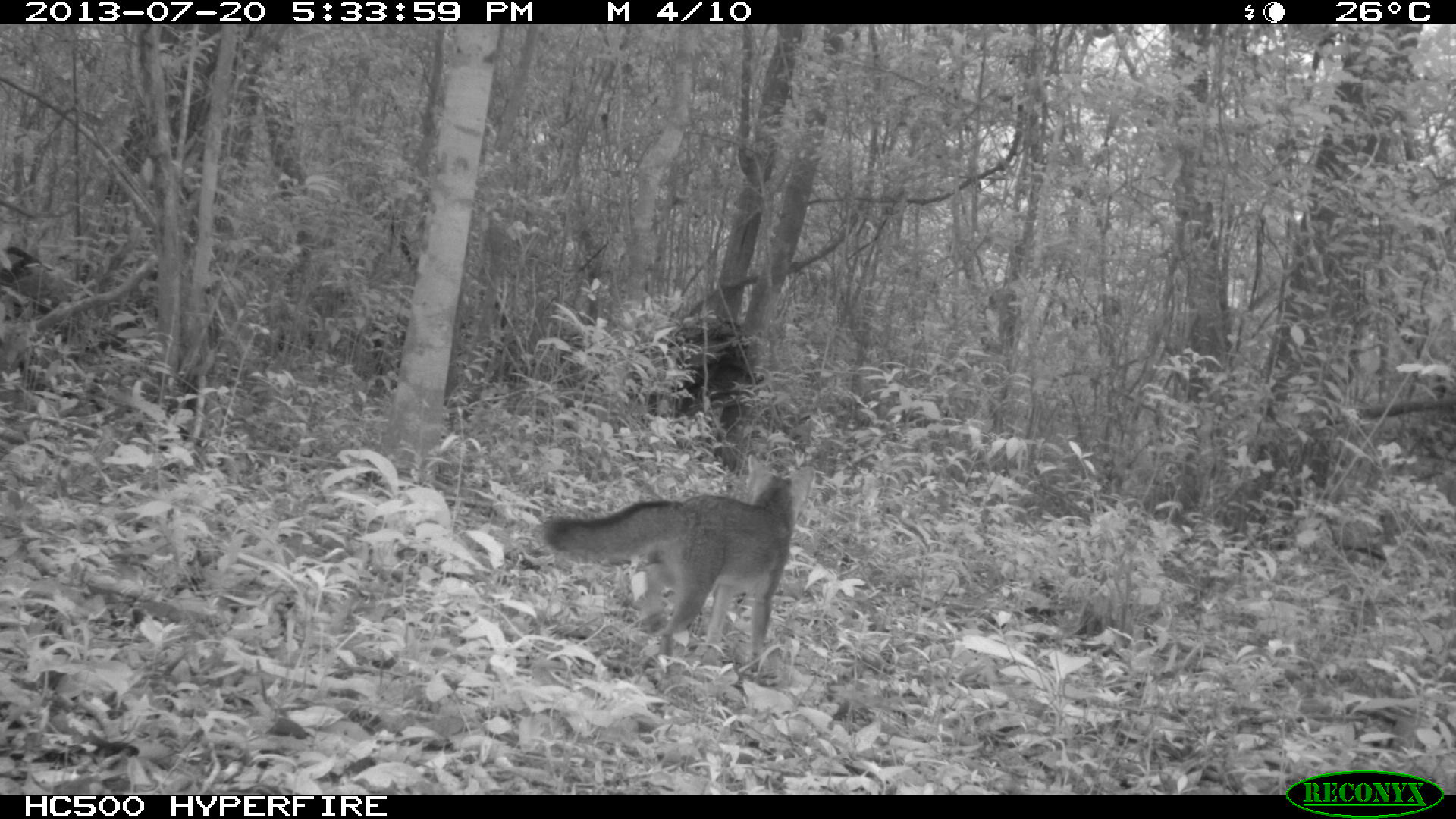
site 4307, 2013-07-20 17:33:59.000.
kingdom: Animalia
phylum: Chordata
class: Mammalia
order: Carnivora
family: Canidae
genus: Urocyon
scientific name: Urocyon cinereoargenteus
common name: gray fox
Urocyon cinereoargenteus (gray fox), count 1.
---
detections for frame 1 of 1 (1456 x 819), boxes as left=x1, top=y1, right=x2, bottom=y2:
urocyon cinereoargenteus: left=538, top=452, right=814, bottom=678